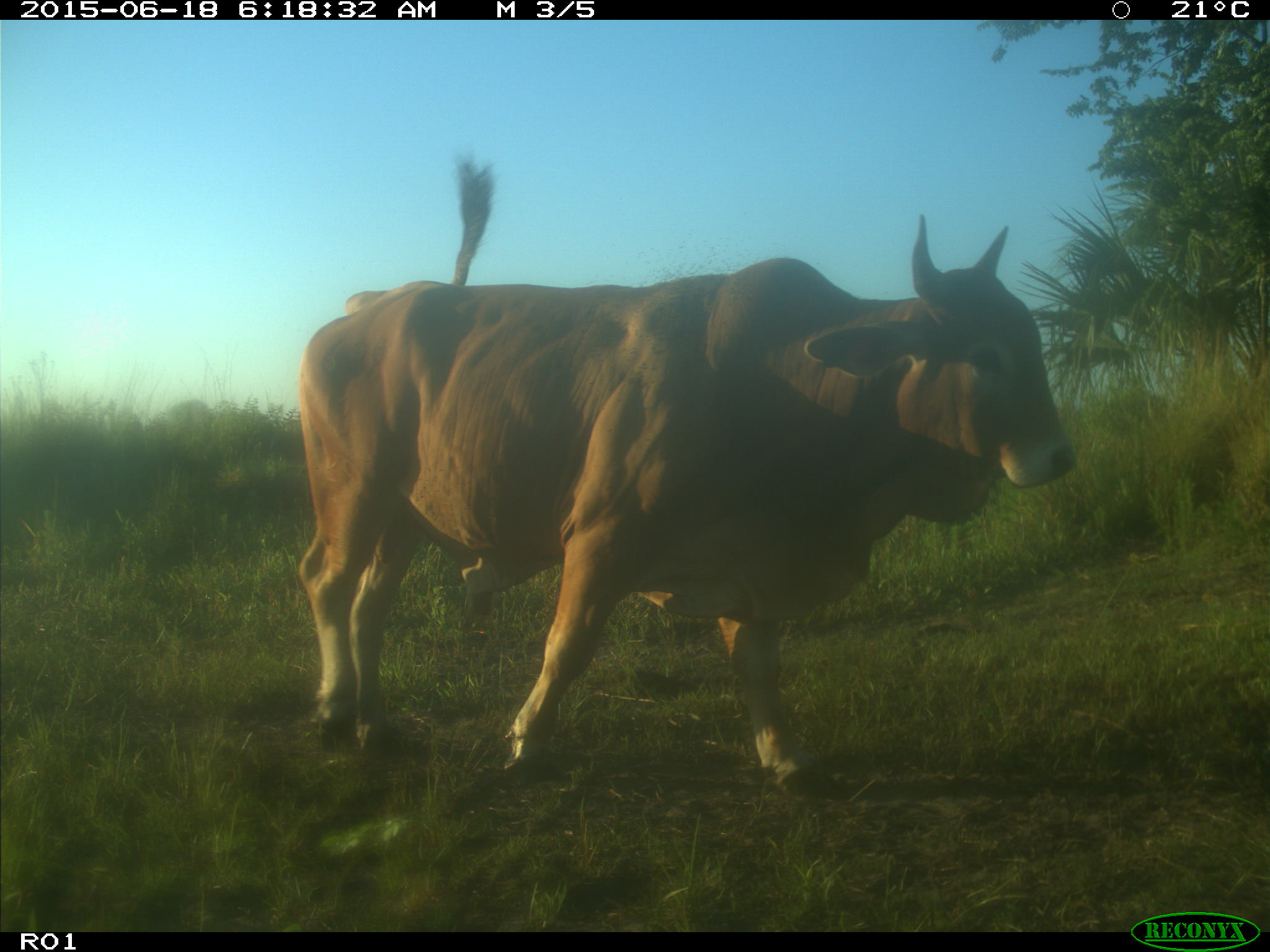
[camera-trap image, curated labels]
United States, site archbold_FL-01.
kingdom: Animalia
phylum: Chordata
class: Mammalia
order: Artiodactyla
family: Bovidae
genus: Bos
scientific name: Bos taurus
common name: domestic cow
Bos taurus (domestic cow).